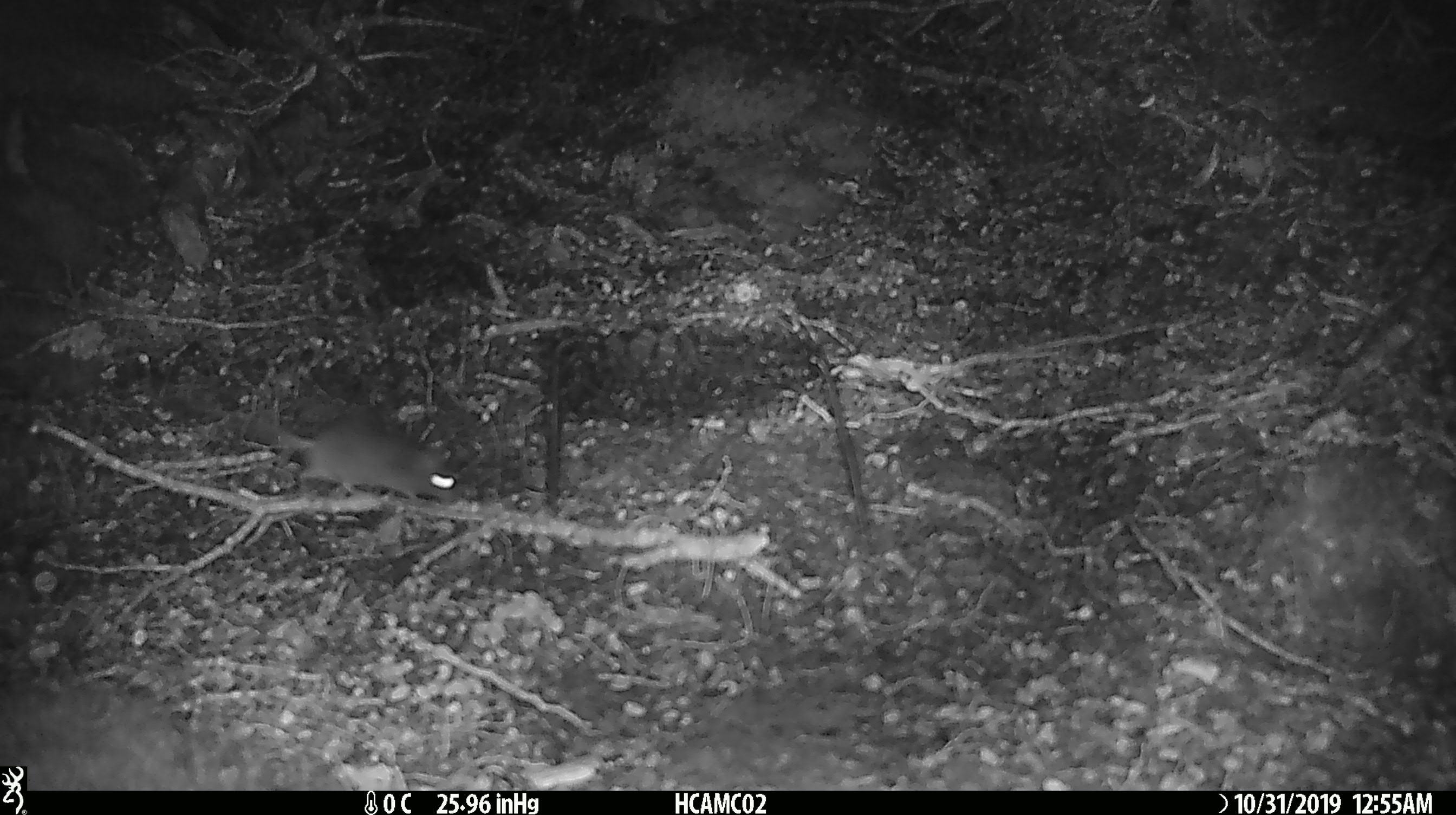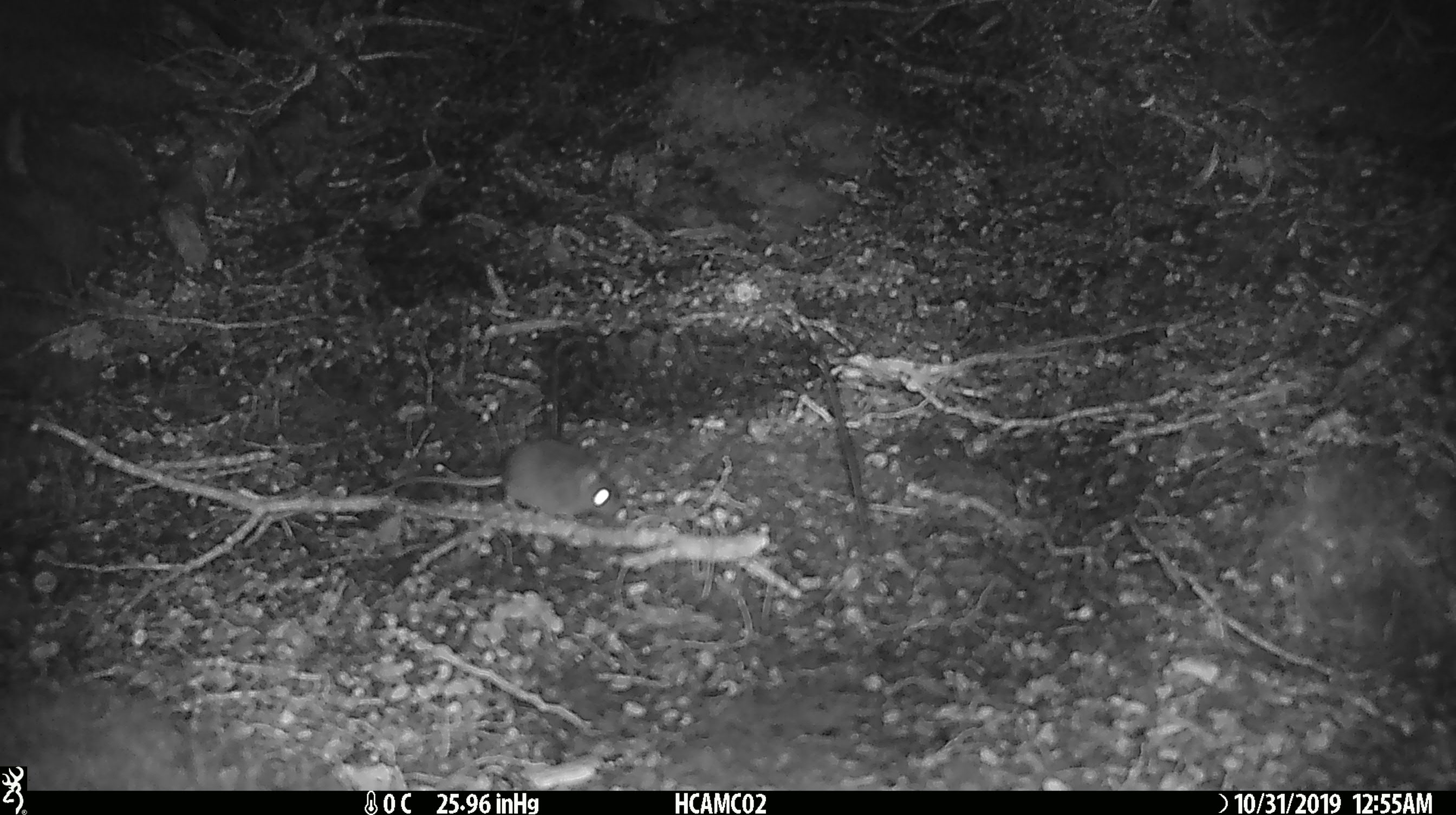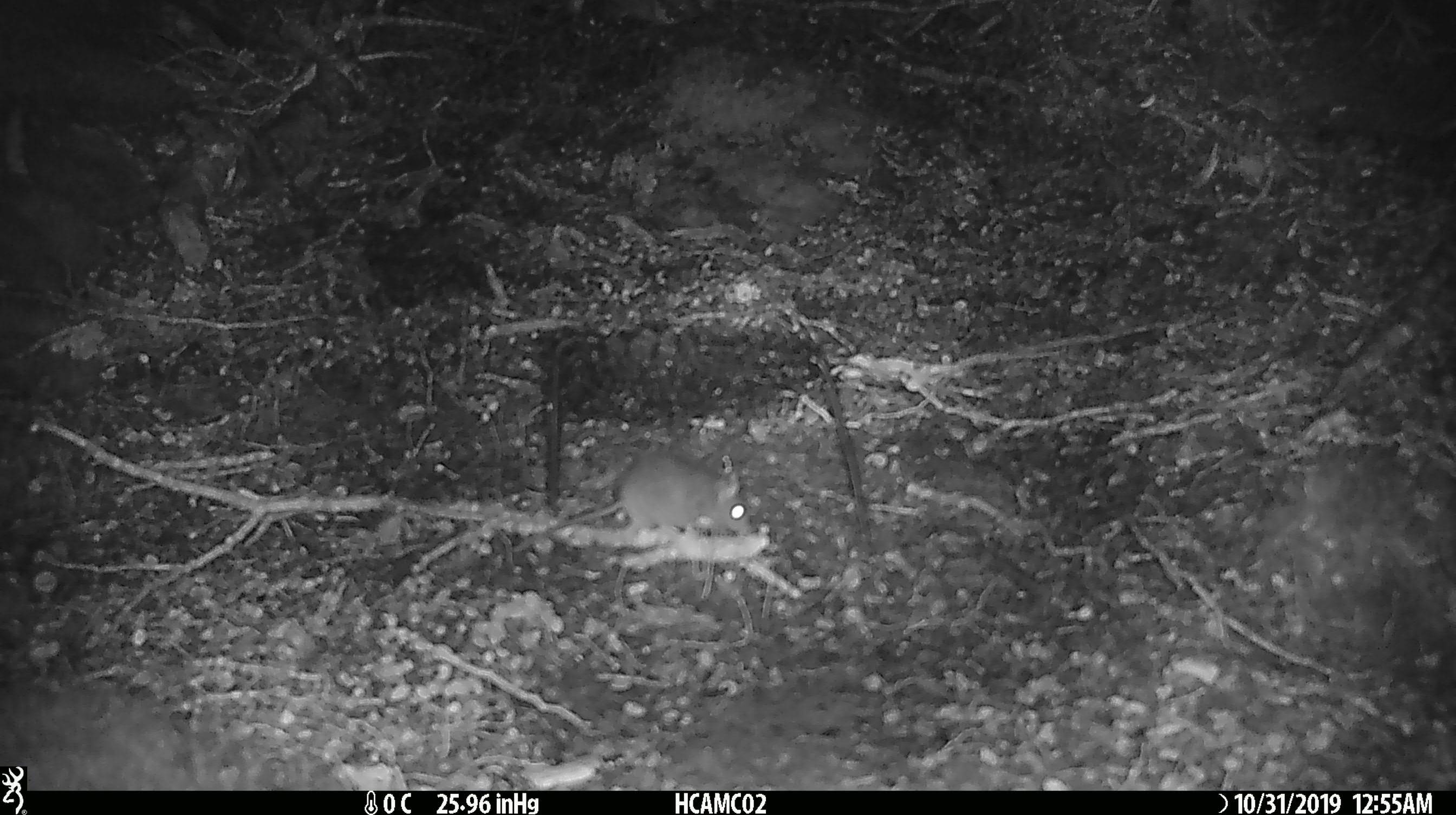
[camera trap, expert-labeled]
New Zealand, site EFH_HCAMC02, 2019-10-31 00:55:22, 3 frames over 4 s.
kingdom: Animalia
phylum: Chordata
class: Mammalia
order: Rodentia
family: Muridae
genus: Mus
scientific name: Mus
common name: mouse